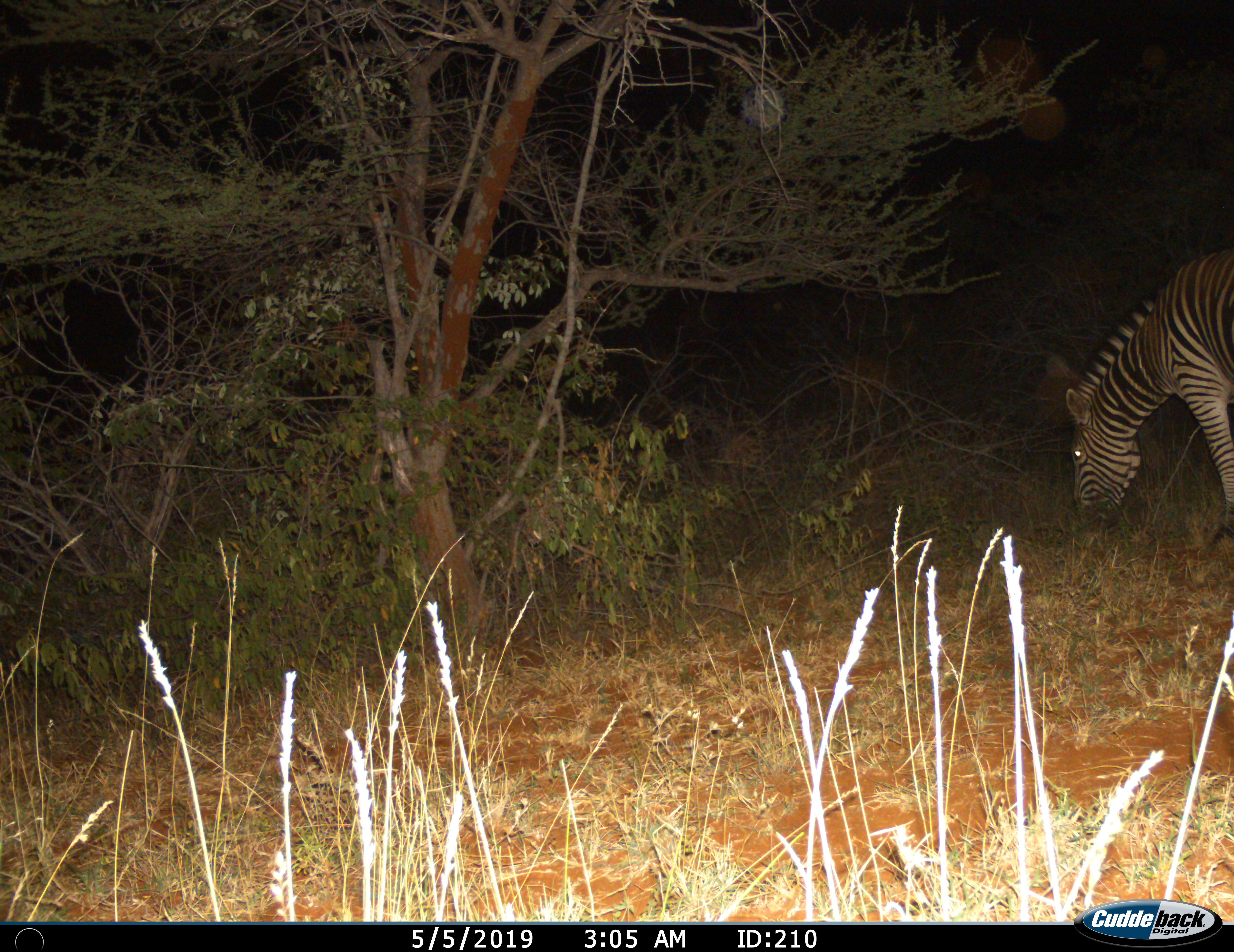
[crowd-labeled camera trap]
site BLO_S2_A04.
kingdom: Animalia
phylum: Chordata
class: Mammalia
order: Perissodactyla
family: Equidae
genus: Equus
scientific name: Equus quagga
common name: plains zebra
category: zebraplains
Zebraplains (plains zebra) (Equus quagga), count 1. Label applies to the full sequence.